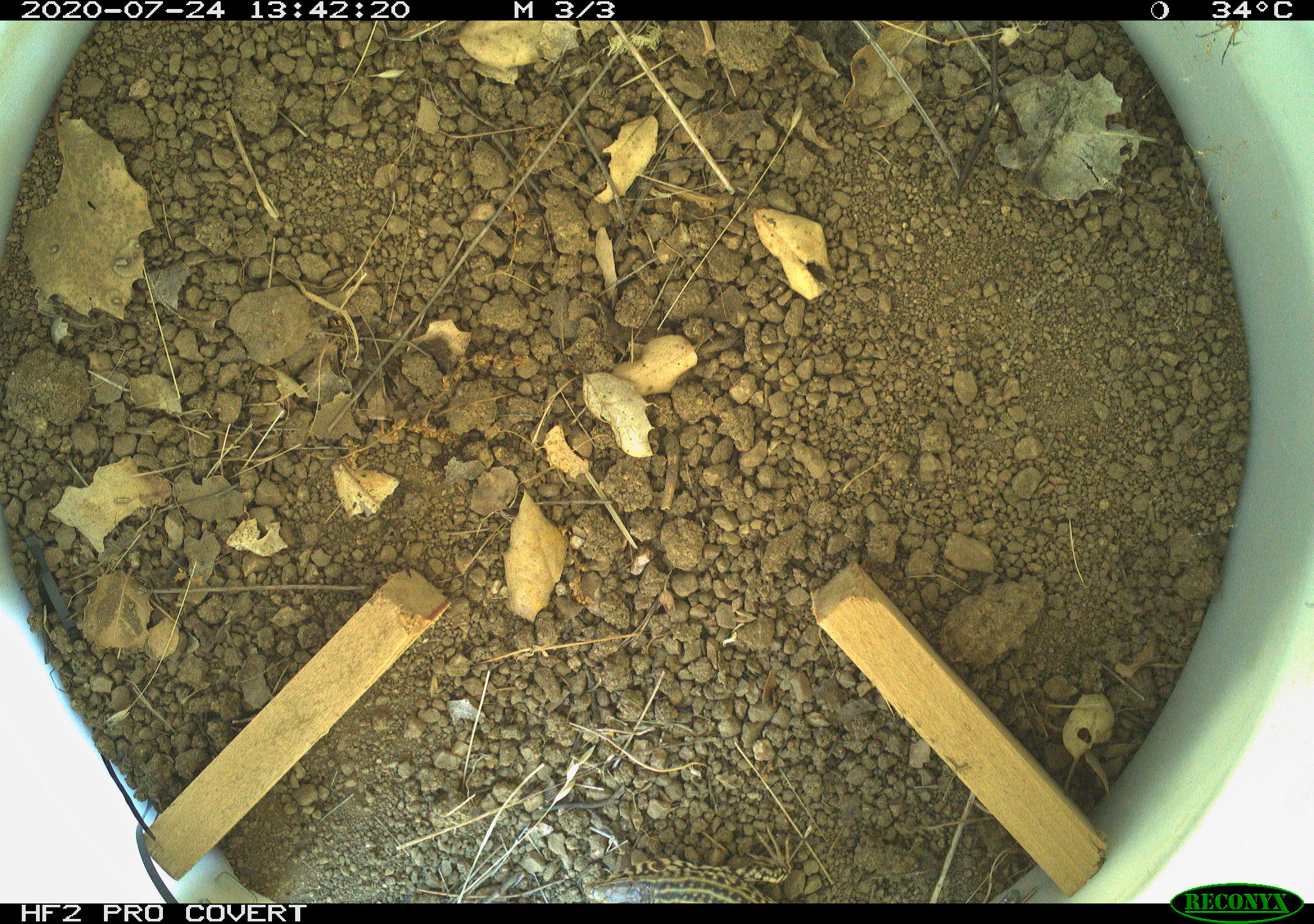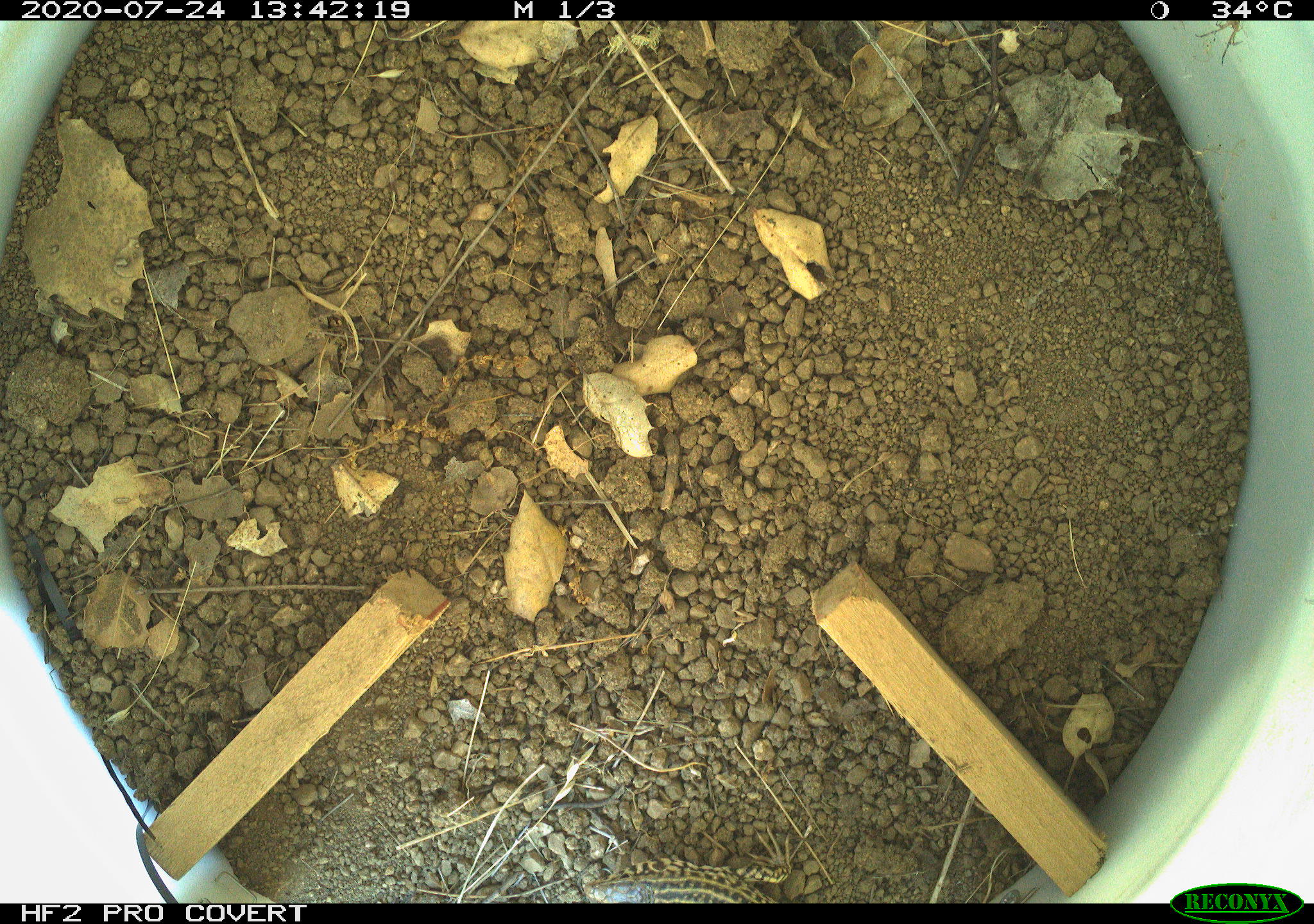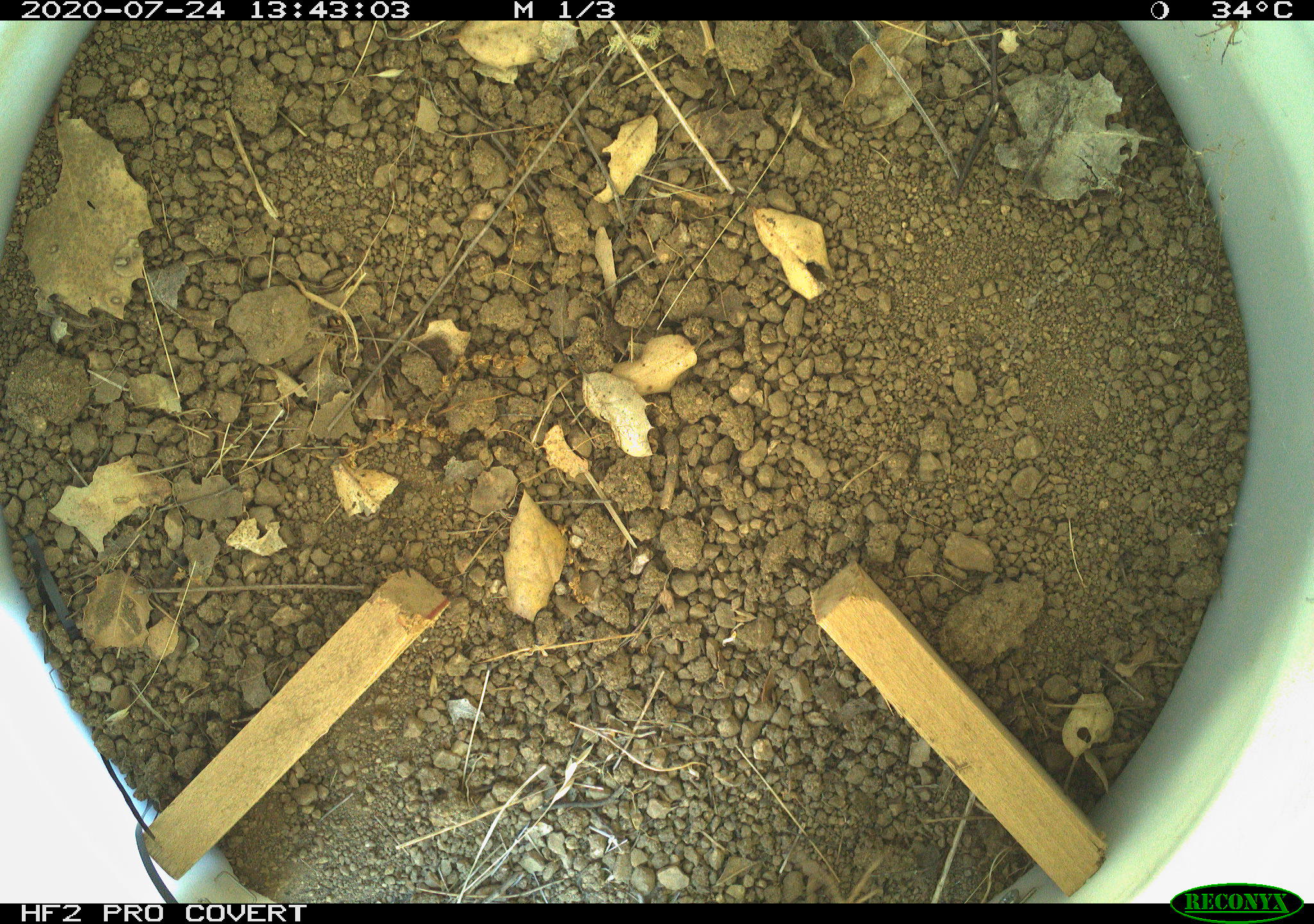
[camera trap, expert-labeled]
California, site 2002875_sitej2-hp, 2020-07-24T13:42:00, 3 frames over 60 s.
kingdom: Animalia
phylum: Chordata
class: Reptilia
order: Squamata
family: Teiidae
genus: Aspidoscelis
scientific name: Aspidoscelis tigris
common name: western whiptail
Western whiptail (Aspidoscelis tigris).